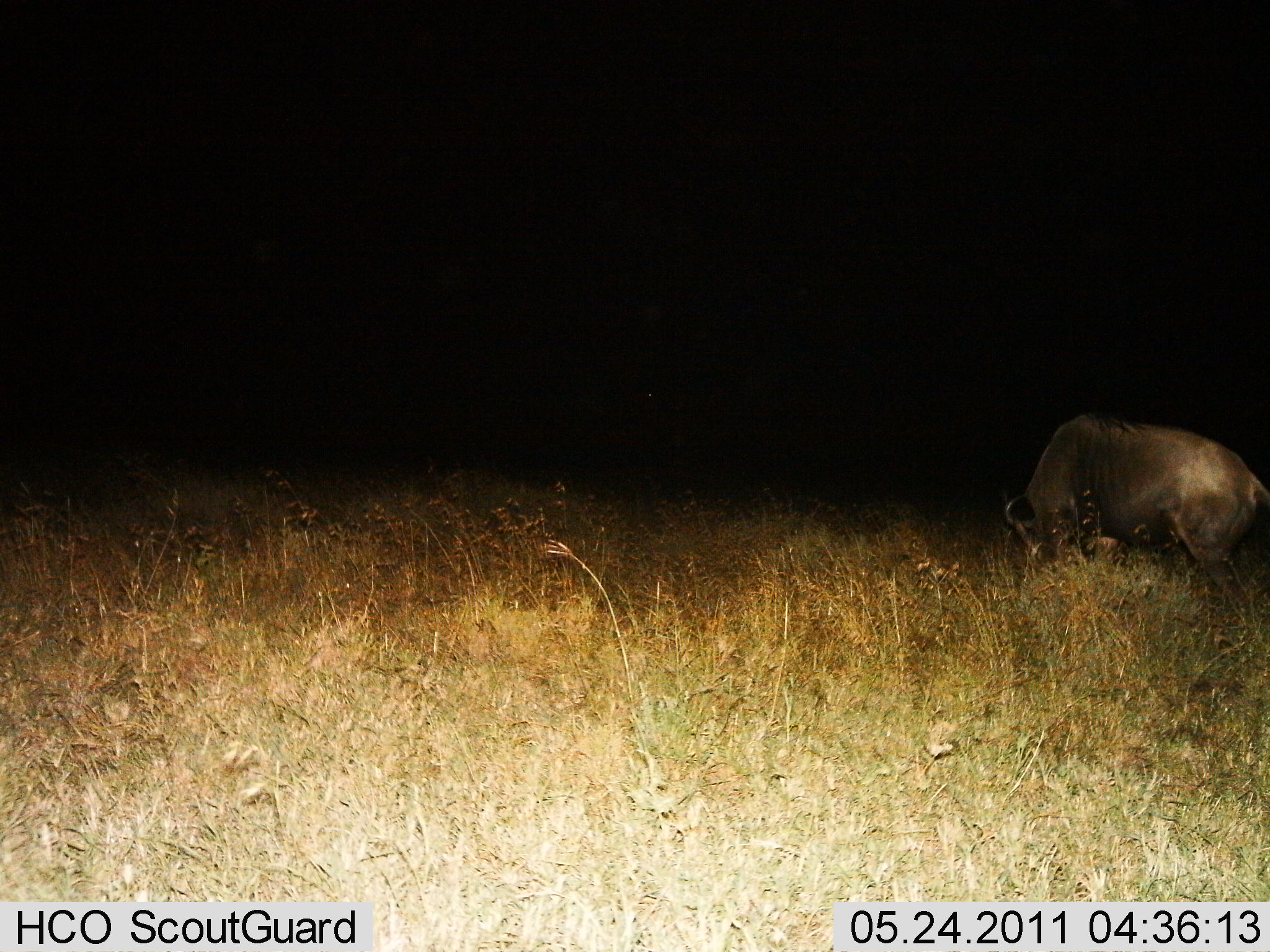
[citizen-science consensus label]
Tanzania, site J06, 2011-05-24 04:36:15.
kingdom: Animalia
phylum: Chordata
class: Mammalia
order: Artiodactyla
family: Bovidae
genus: Connochaetes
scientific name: Connochaetes taurinus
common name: blue wildebeest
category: wildebeest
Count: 1.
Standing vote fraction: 33%.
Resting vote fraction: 0%.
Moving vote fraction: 0%.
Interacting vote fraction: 0%.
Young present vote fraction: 0%.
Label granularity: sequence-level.